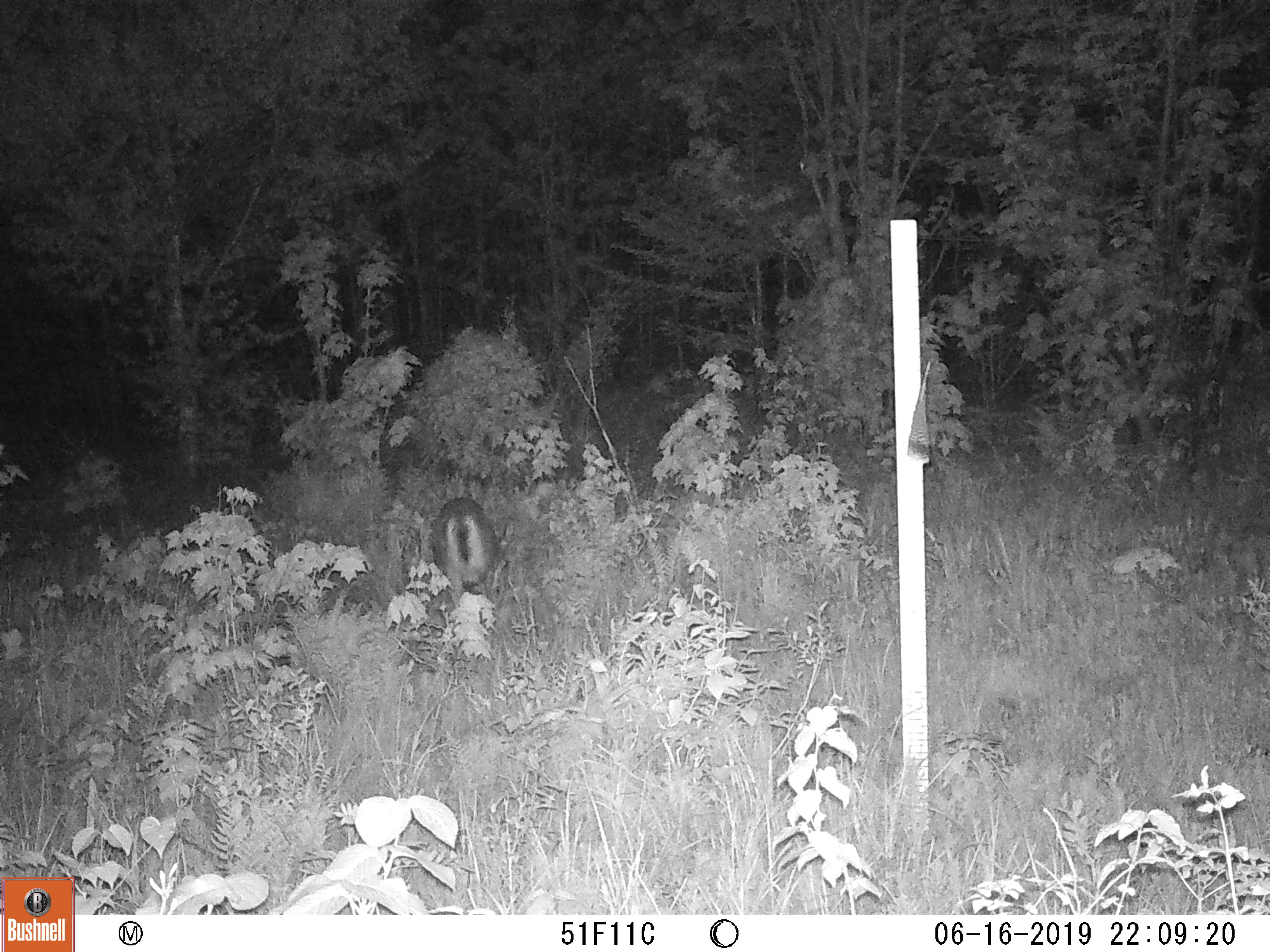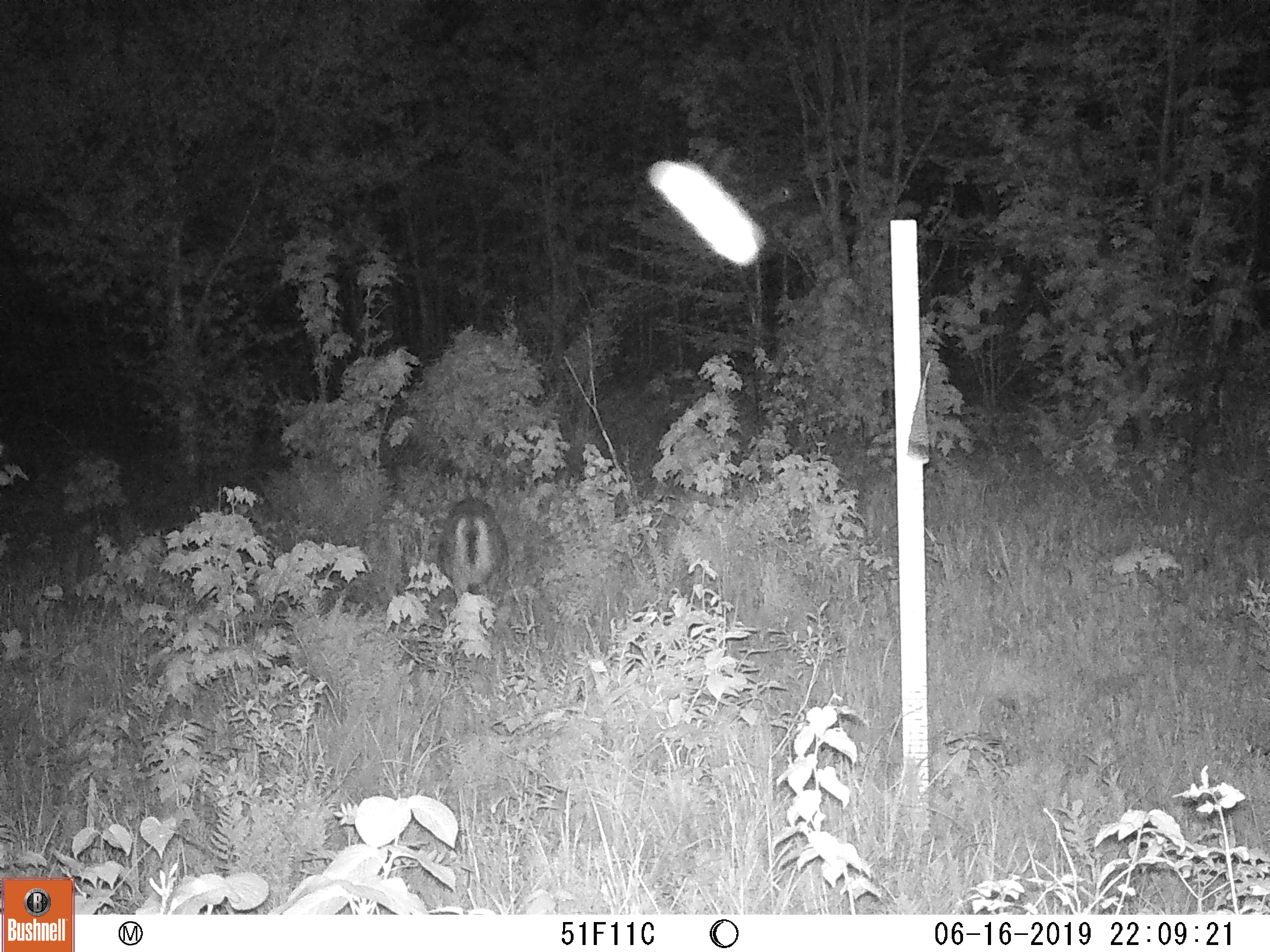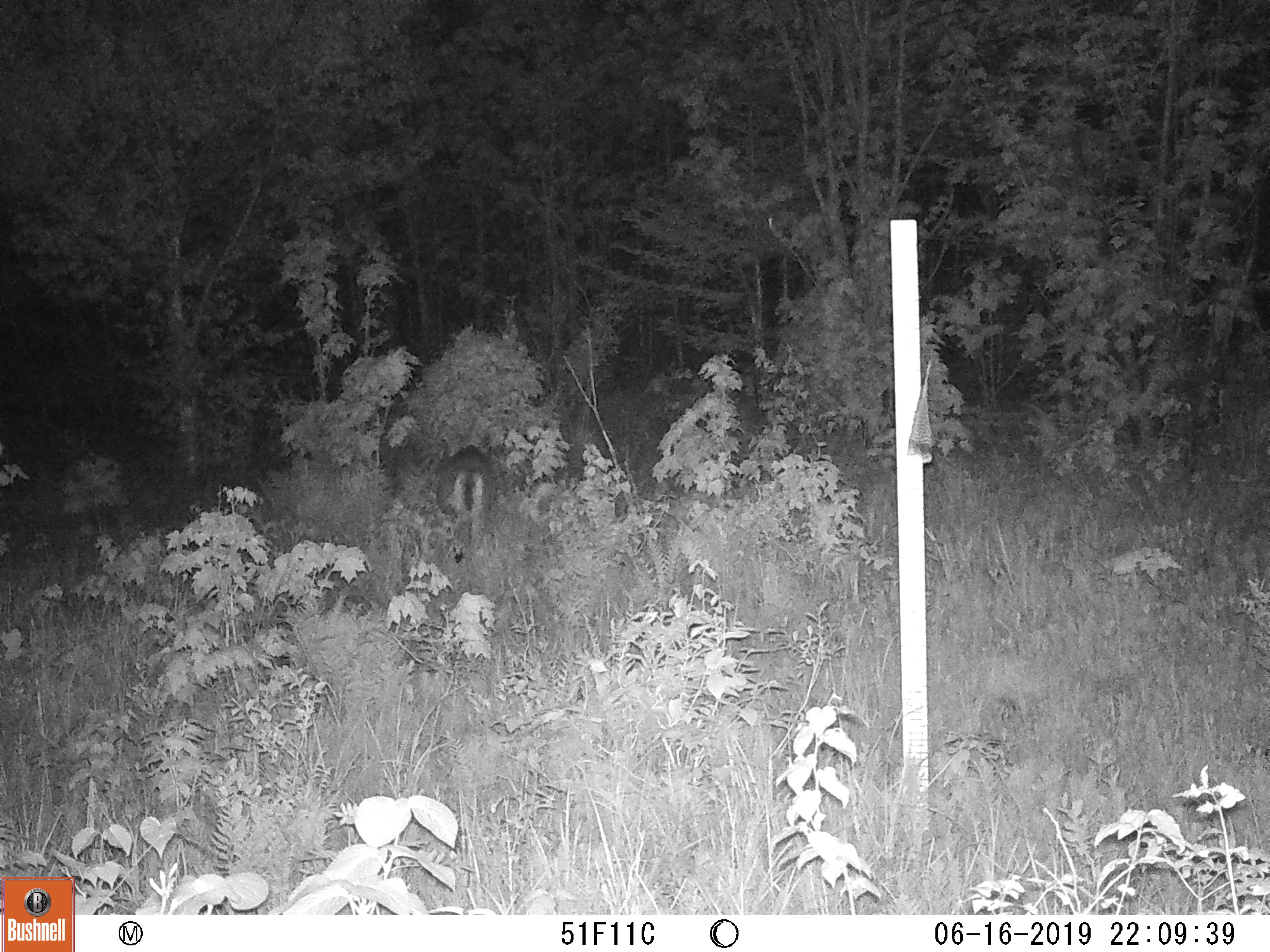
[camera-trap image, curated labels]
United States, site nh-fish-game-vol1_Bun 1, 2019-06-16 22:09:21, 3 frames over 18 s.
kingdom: Animalia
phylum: Chordata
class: Mammalia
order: Artiodactyla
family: Cervidae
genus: Odocoileus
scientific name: Odocoileus virginianus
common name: white-tailed deer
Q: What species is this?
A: White-tailed deer (Odocoileus virginianus).